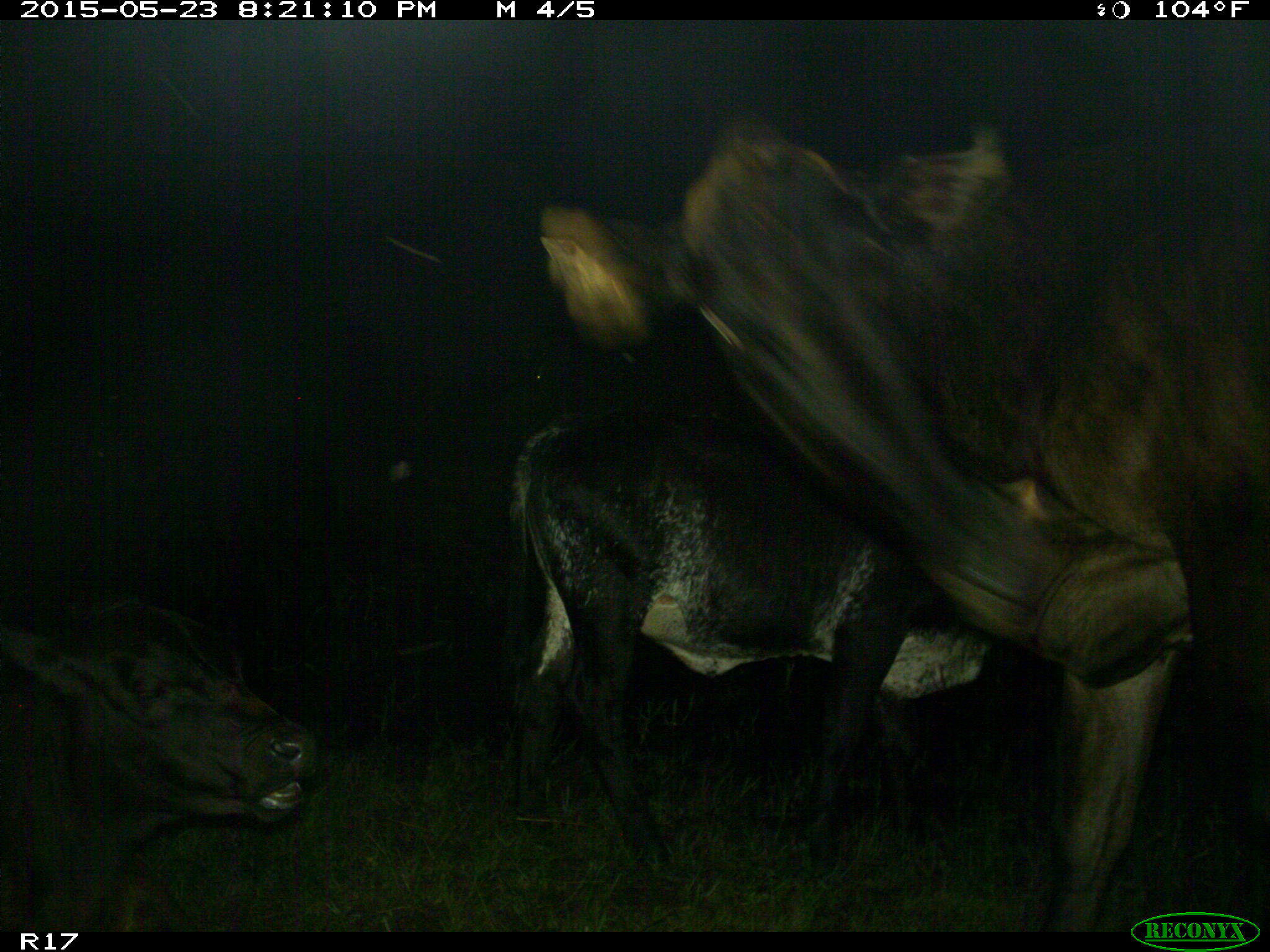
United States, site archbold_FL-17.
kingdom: Animalia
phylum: Chordata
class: Mammalia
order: Artiodactyla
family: Bovidae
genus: Bos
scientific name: Bos taurus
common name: domestic cow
Bos taurus (domestic cow).